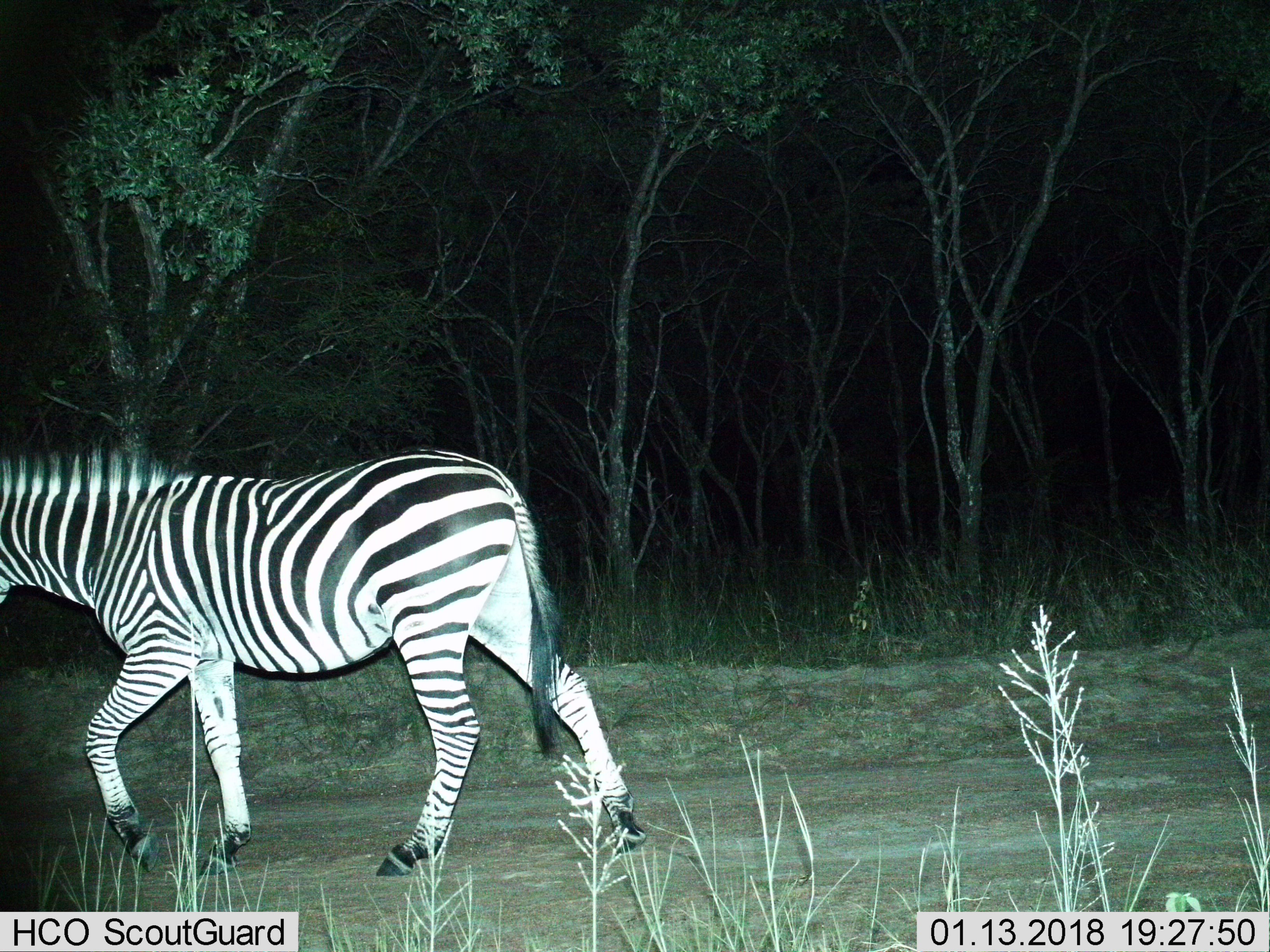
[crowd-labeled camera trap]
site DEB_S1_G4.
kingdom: Animalia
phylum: Chordata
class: Mammalia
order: Perissodactyla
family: Equidae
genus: Equus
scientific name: Equus quagga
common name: plains zebra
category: zebraplains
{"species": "zebraplains (plains zebra) (Equus quagga)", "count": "1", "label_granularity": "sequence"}